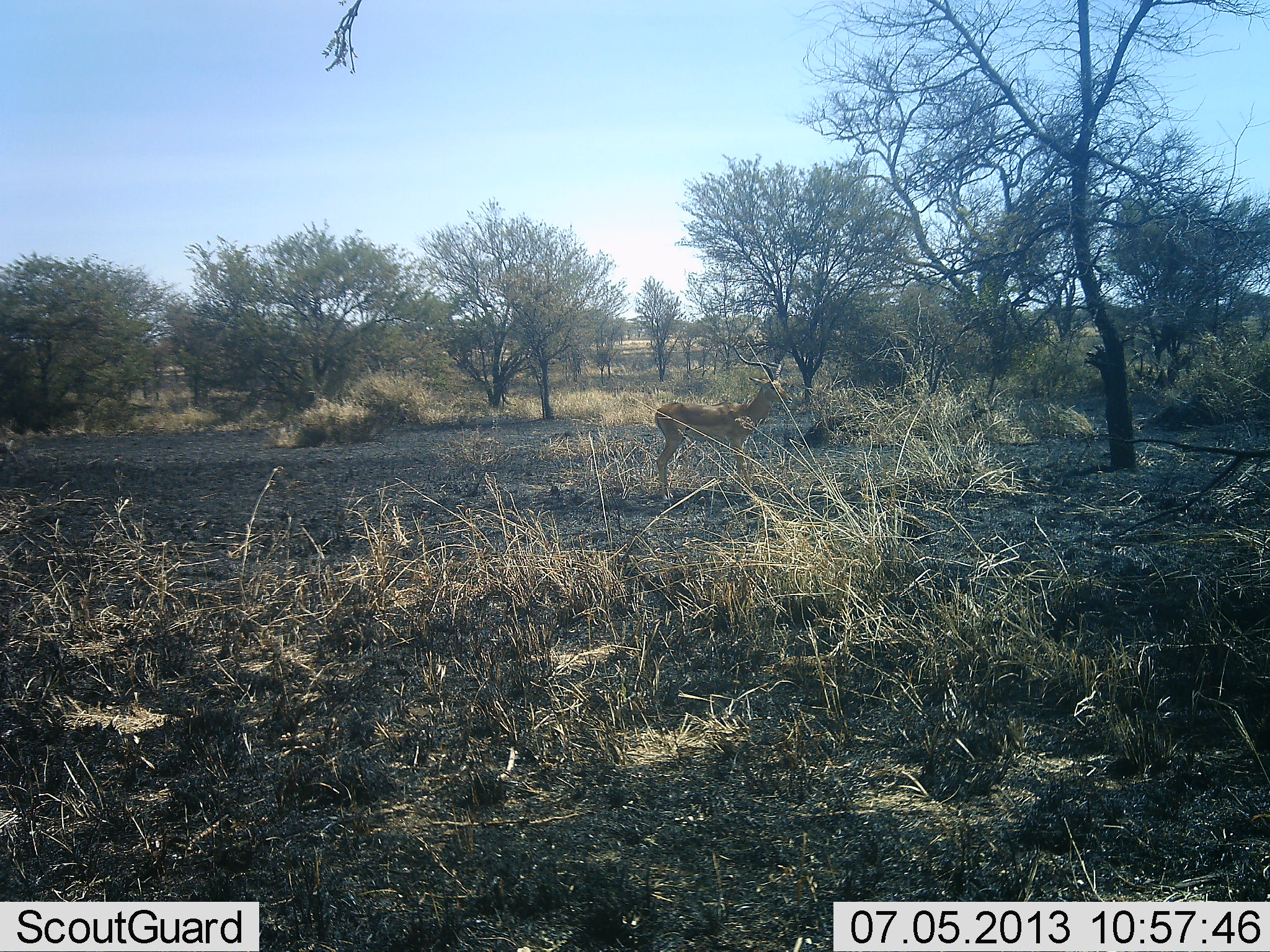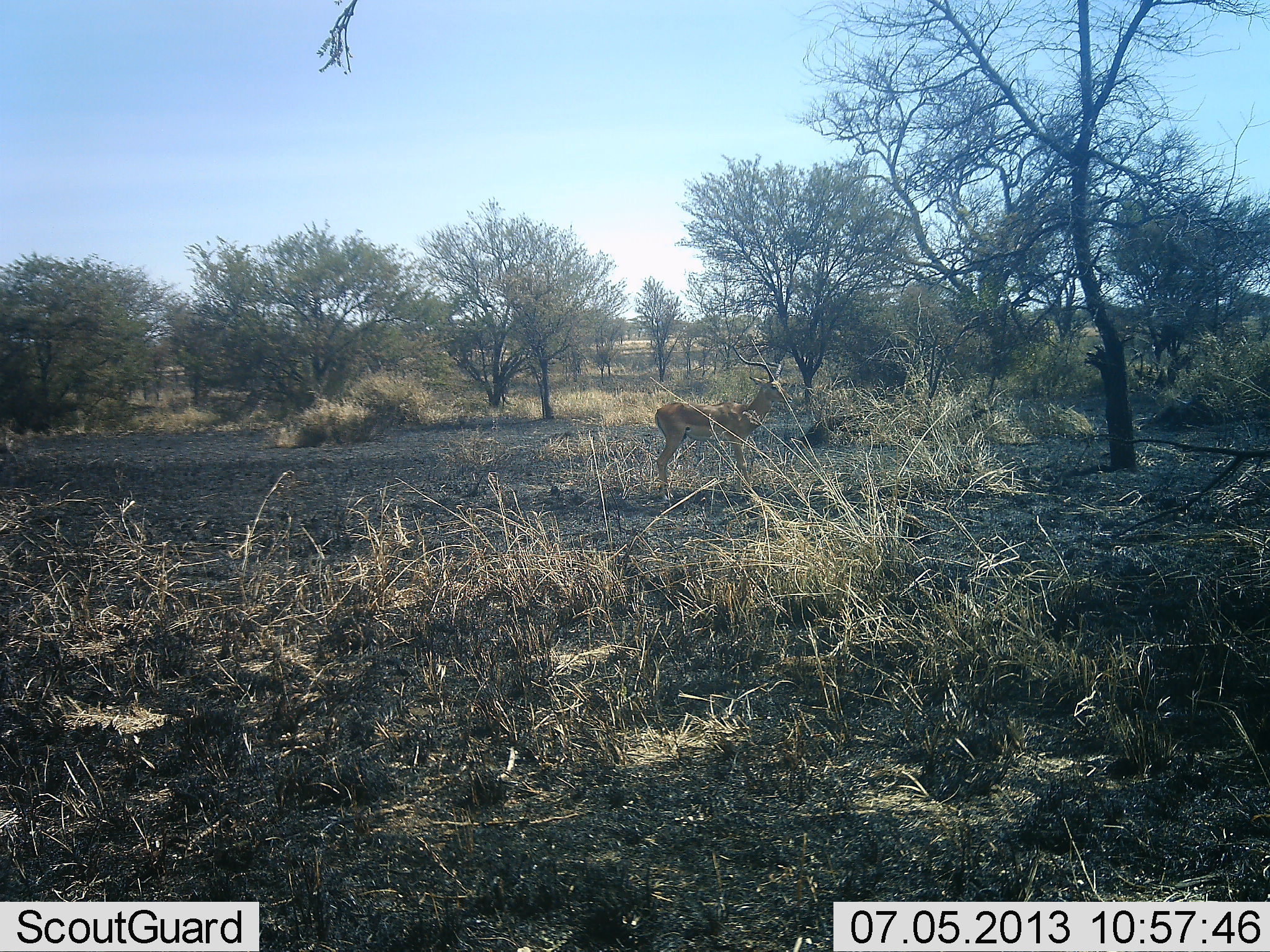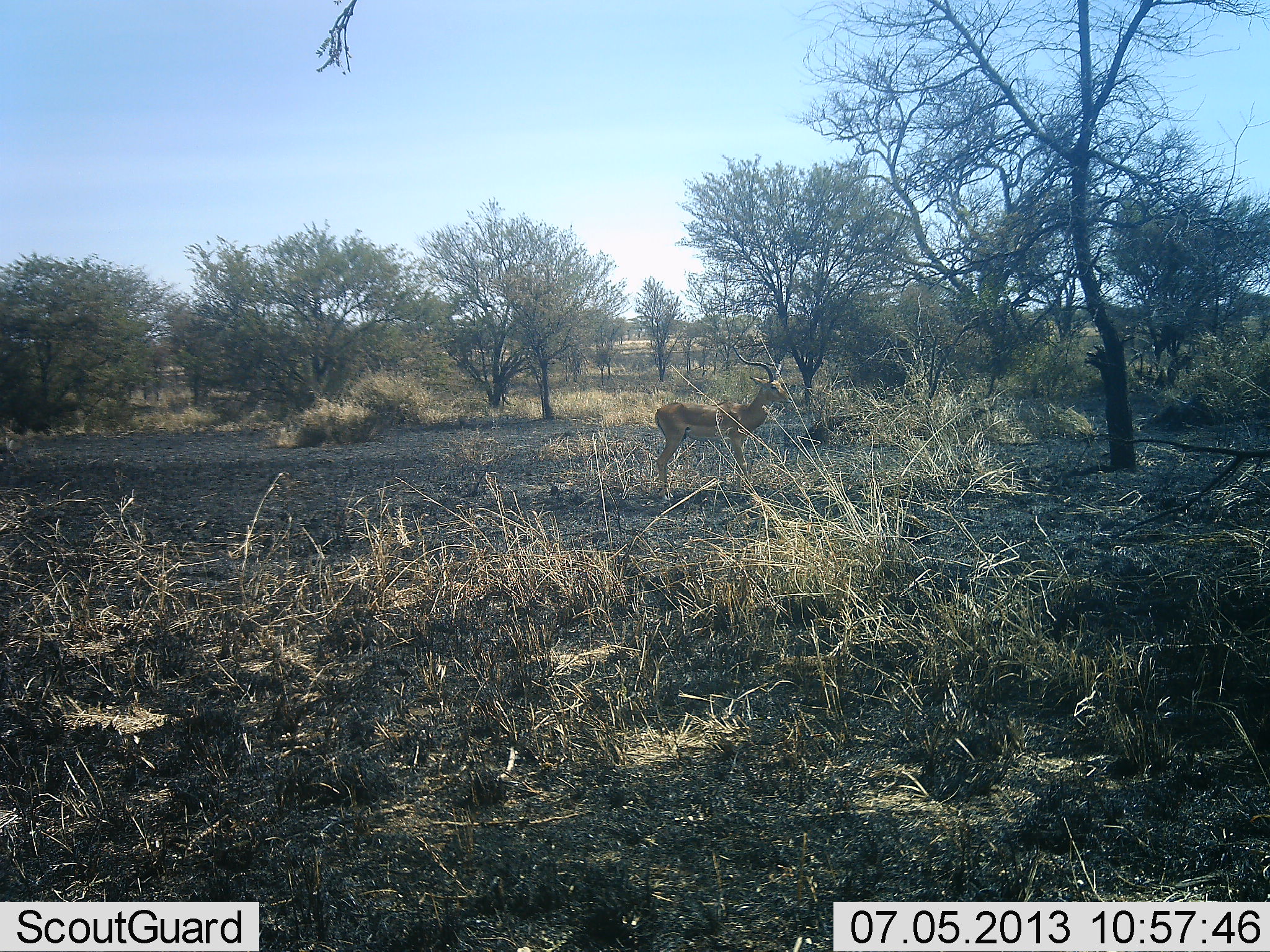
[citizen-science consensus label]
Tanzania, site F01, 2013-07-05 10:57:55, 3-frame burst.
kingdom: Animalia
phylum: Chordata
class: Mammalia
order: Artiodactyla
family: Bovidae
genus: Aepyceros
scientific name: Aepyceros melampus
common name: impala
Impala (Aepyceros melampus), count 1. Behavior (volunteer vote fractions): standing 100%, resting 0%, moving 0%, interacting 0%. Young present (vote fraction): 0%. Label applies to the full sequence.